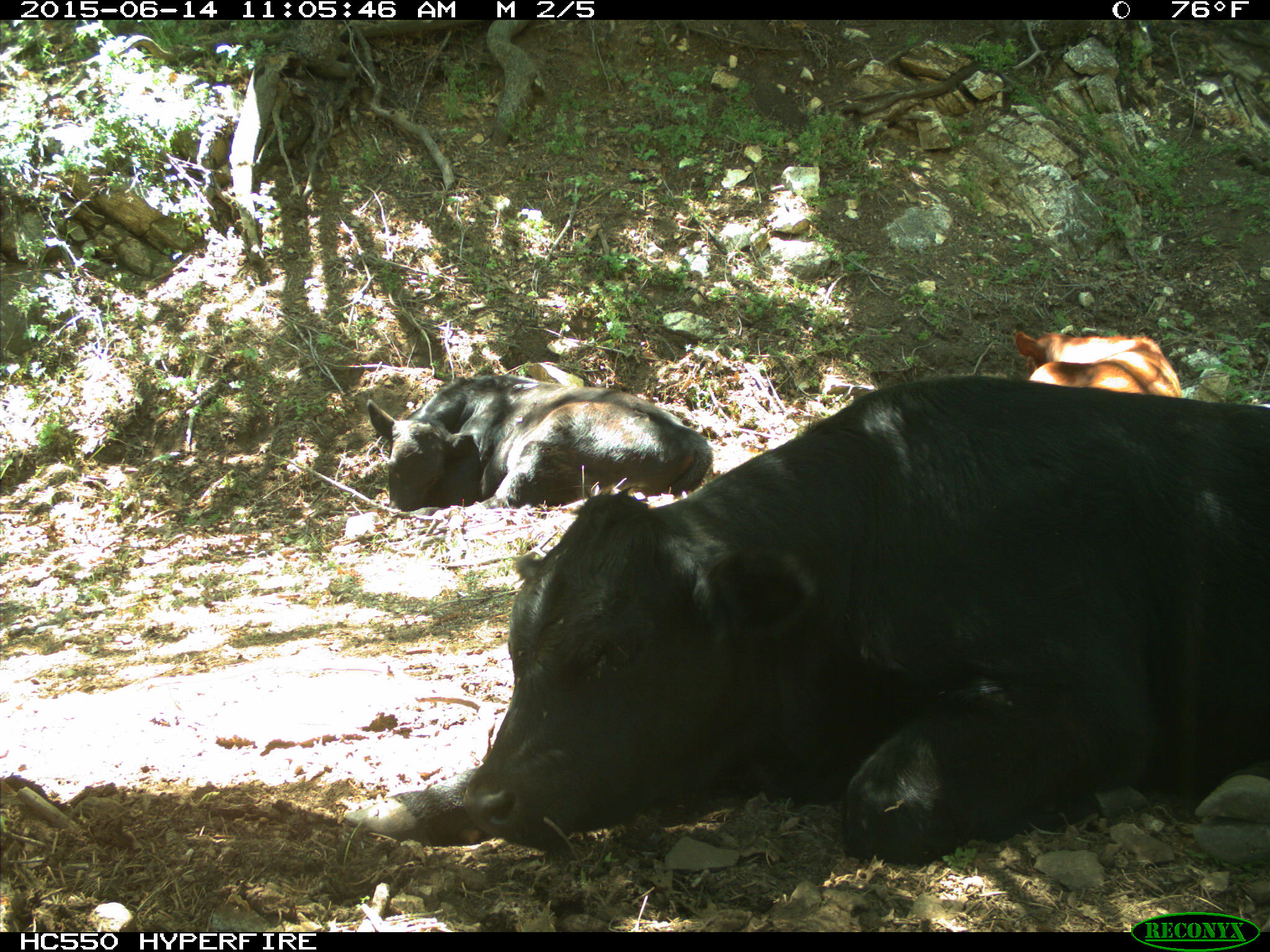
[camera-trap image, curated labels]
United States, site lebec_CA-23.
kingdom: Animalia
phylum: Chordata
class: Mammalia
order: Artiodactyla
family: Bovidae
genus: Bos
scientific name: Bos taurus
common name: domestic cow